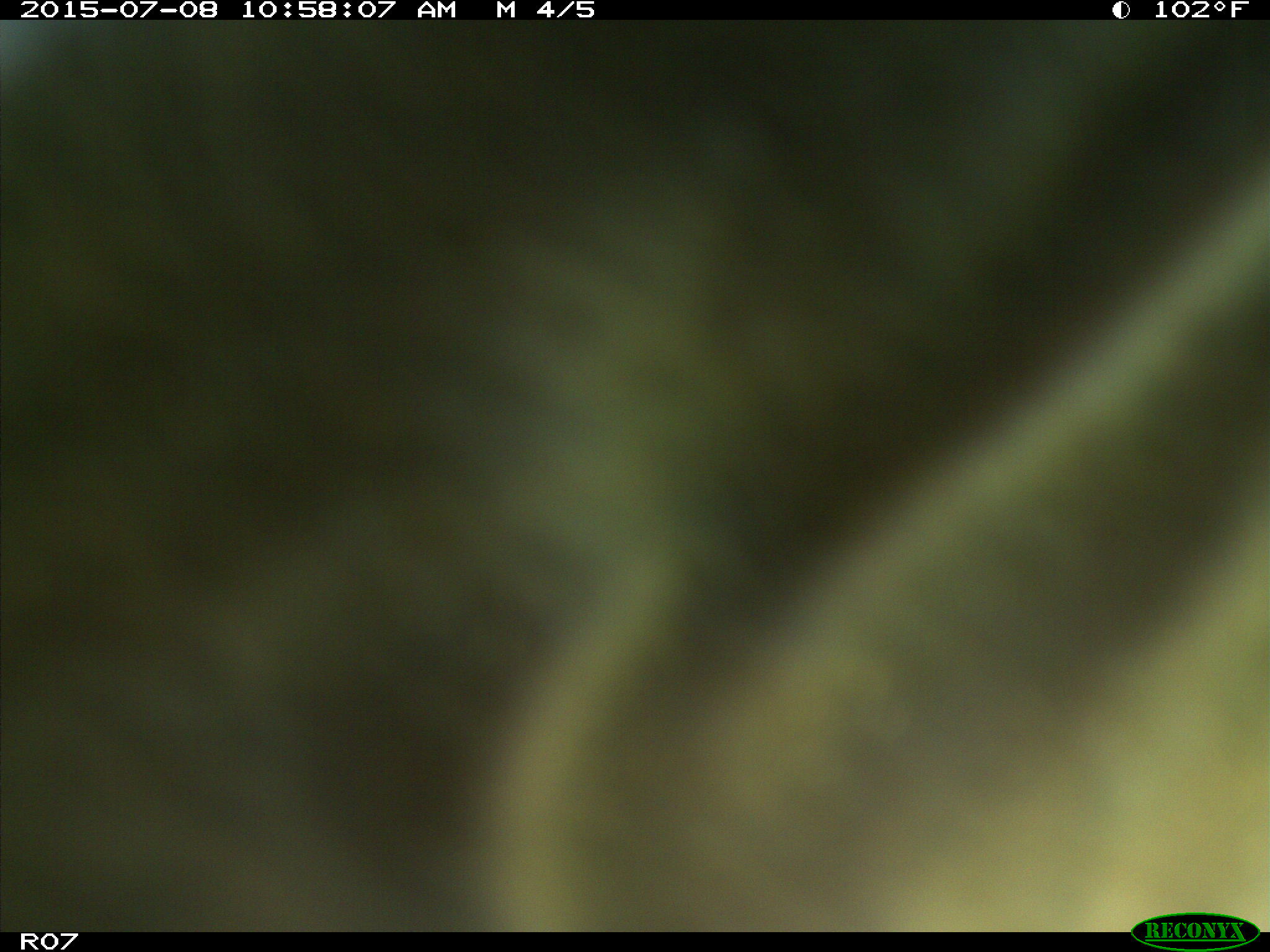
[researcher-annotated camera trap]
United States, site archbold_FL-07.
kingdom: Animalia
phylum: Chordata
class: Mammalia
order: Artiodactyla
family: Bovidae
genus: Bos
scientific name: Bos taurus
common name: domestic cow